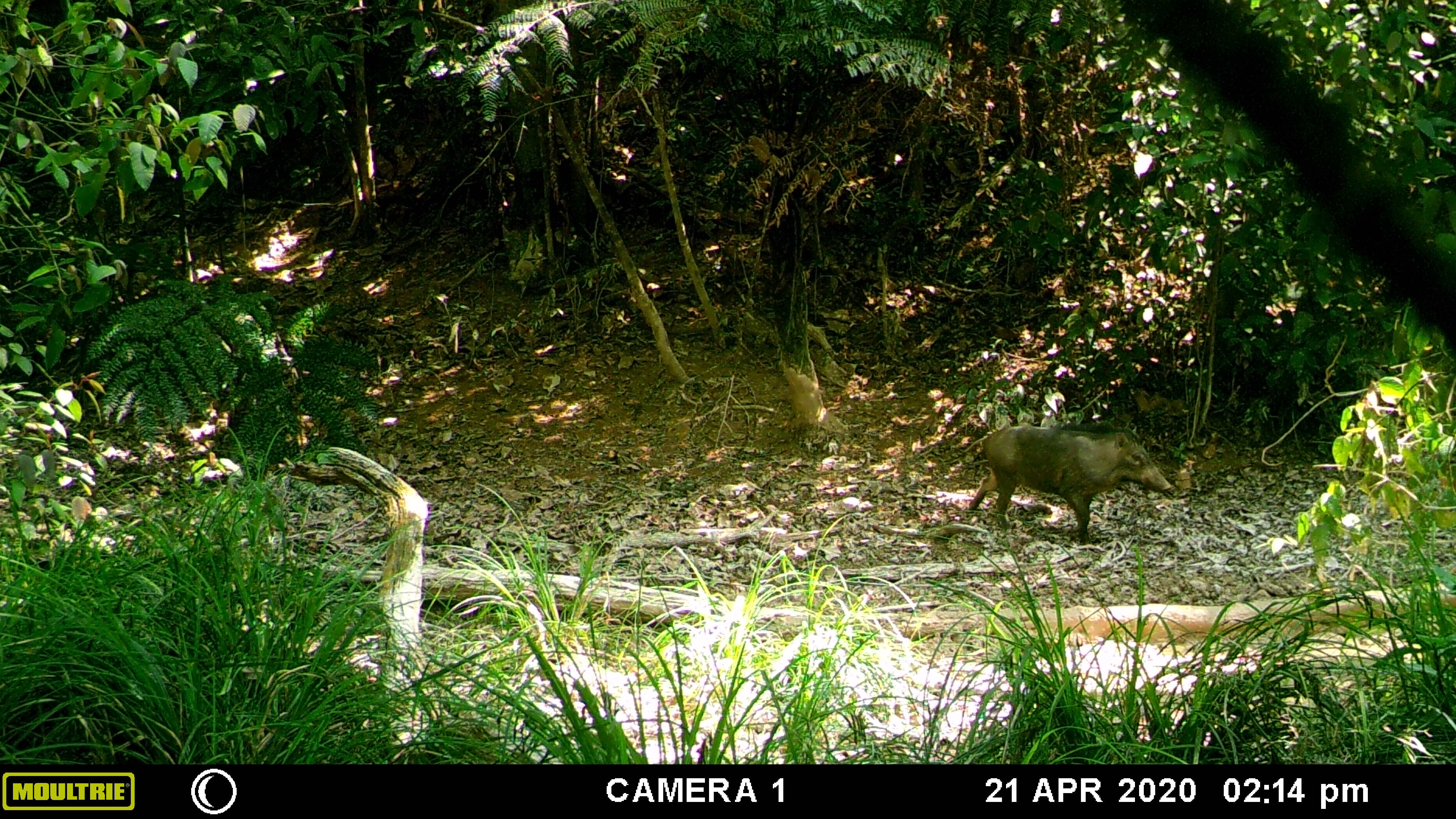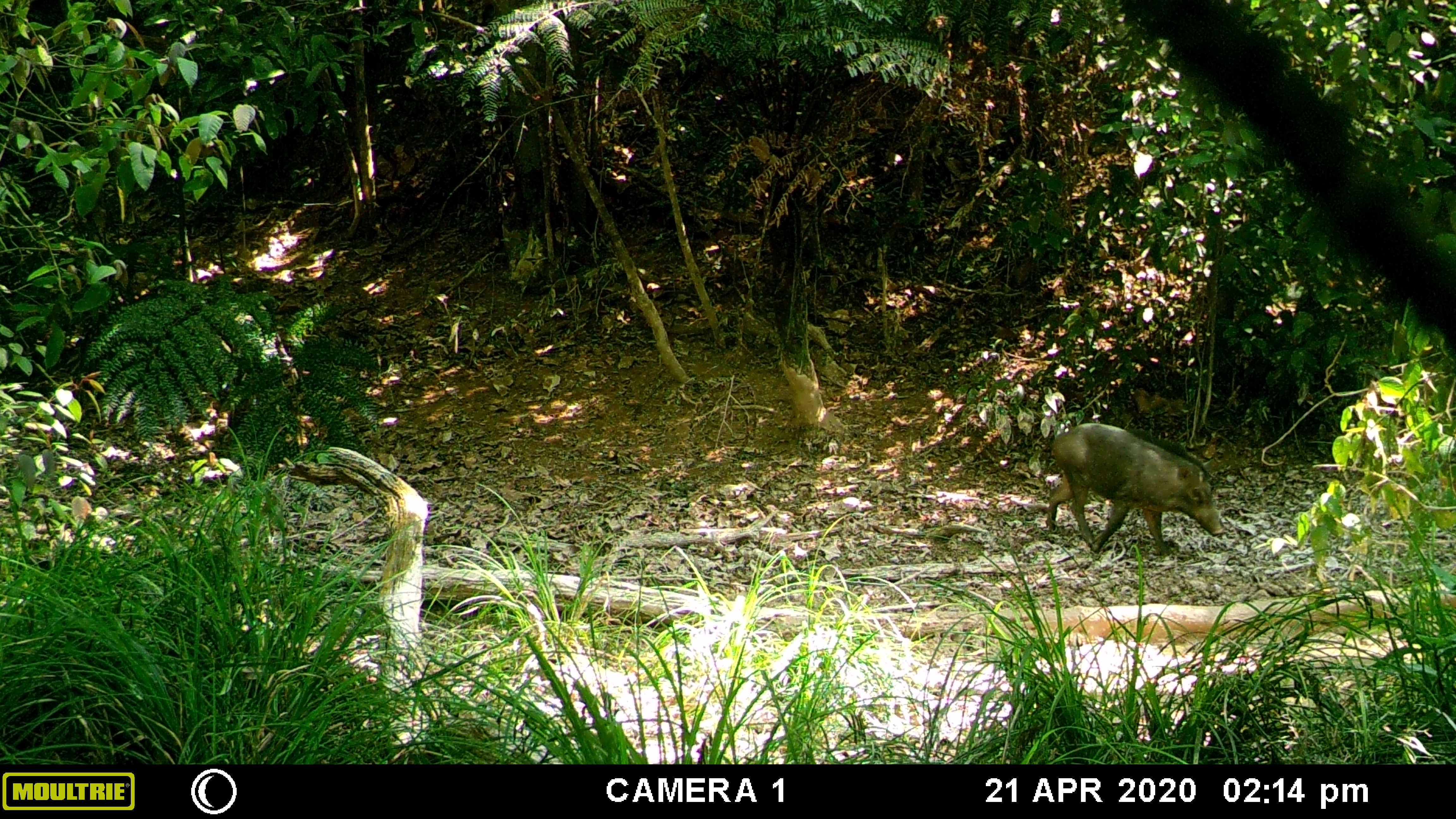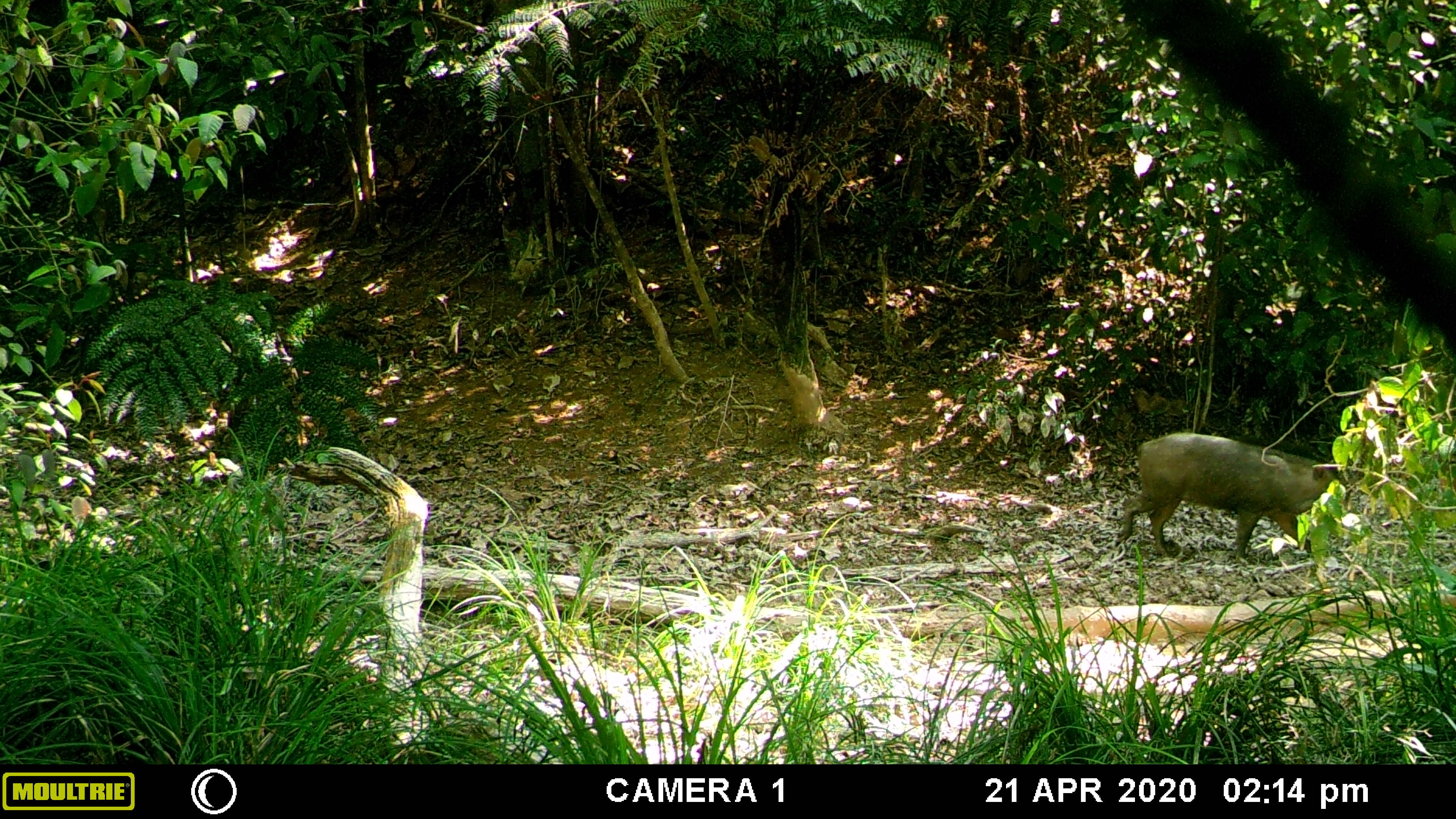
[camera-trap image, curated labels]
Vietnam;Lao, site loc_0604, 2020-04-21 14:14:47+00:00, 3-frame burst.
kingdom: Animalia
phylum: Chordata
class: Mammalia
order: Artiodactyla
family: Suidae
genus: Sus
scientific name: Sus scrofa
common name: eurasian wild pig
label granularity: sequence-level